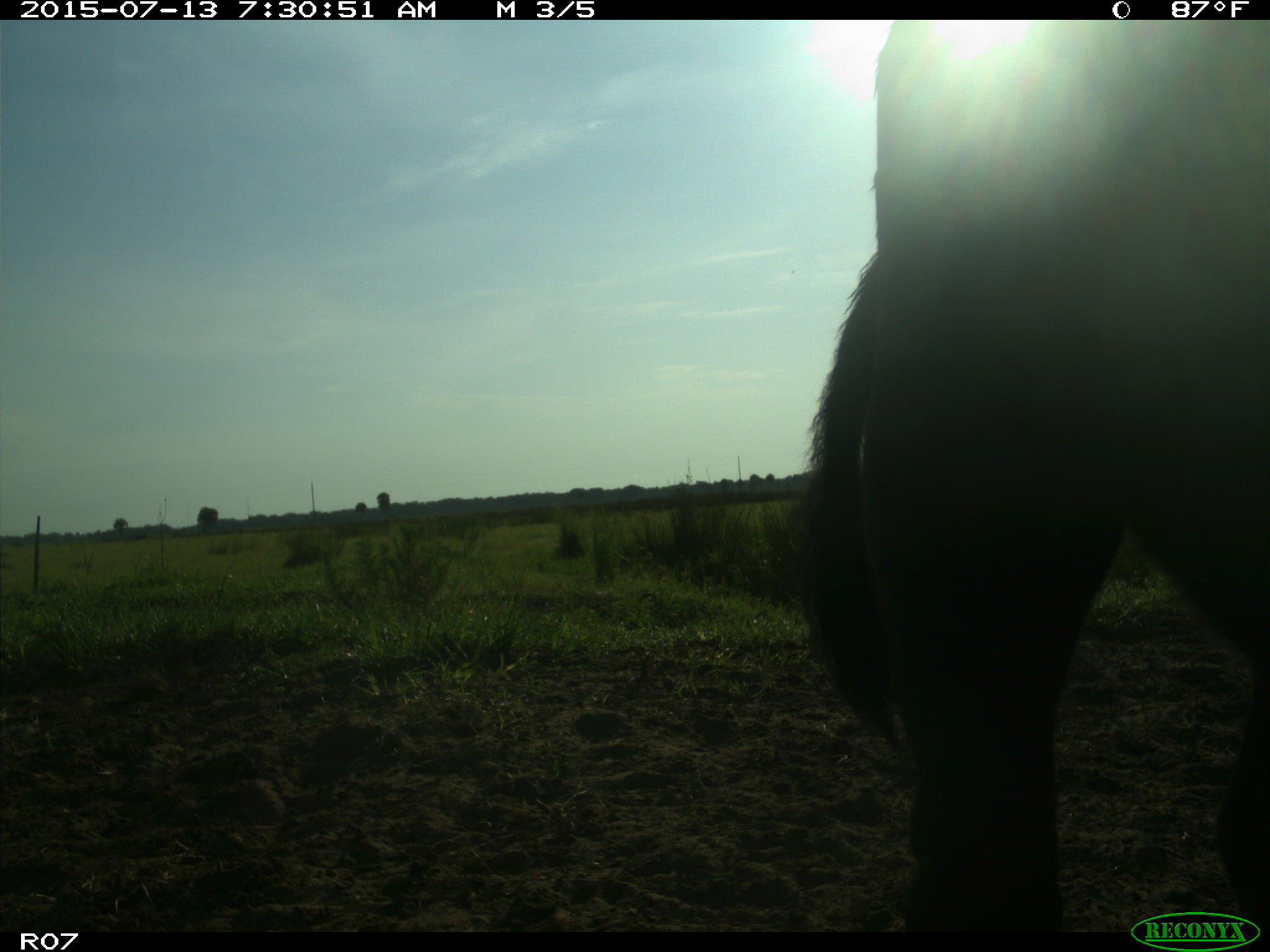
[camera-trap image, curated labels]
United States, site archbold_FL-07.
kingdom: Animalia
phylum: Chordata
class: Mammalia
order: Artiodactyla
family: Bovidae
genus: Bos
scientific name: Bos taurus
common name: domestic cow